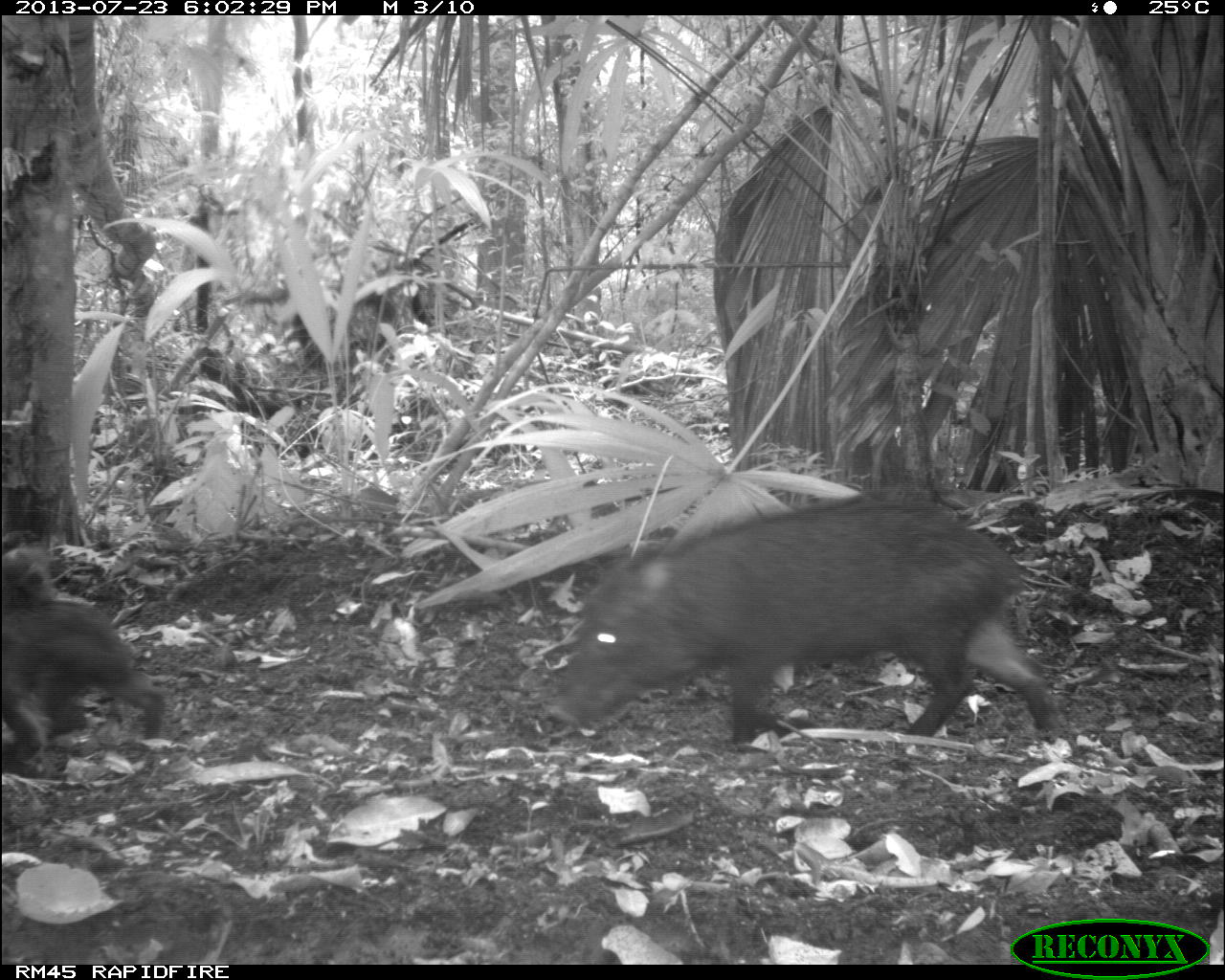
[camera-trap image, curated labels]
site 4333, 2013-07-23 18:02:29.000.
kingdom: Animalia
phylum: Chordata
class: Mammalia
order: Artiodactyla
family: Tayassuidae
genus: Tayassu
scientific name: Tayassu pecari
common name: white-lipped peccary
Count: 2.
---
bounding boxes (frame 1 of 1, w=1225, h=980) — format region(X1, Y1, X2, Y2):
tayassu pecari: region(557, 492, 1052, 747); region(1, 551, 166, 764)